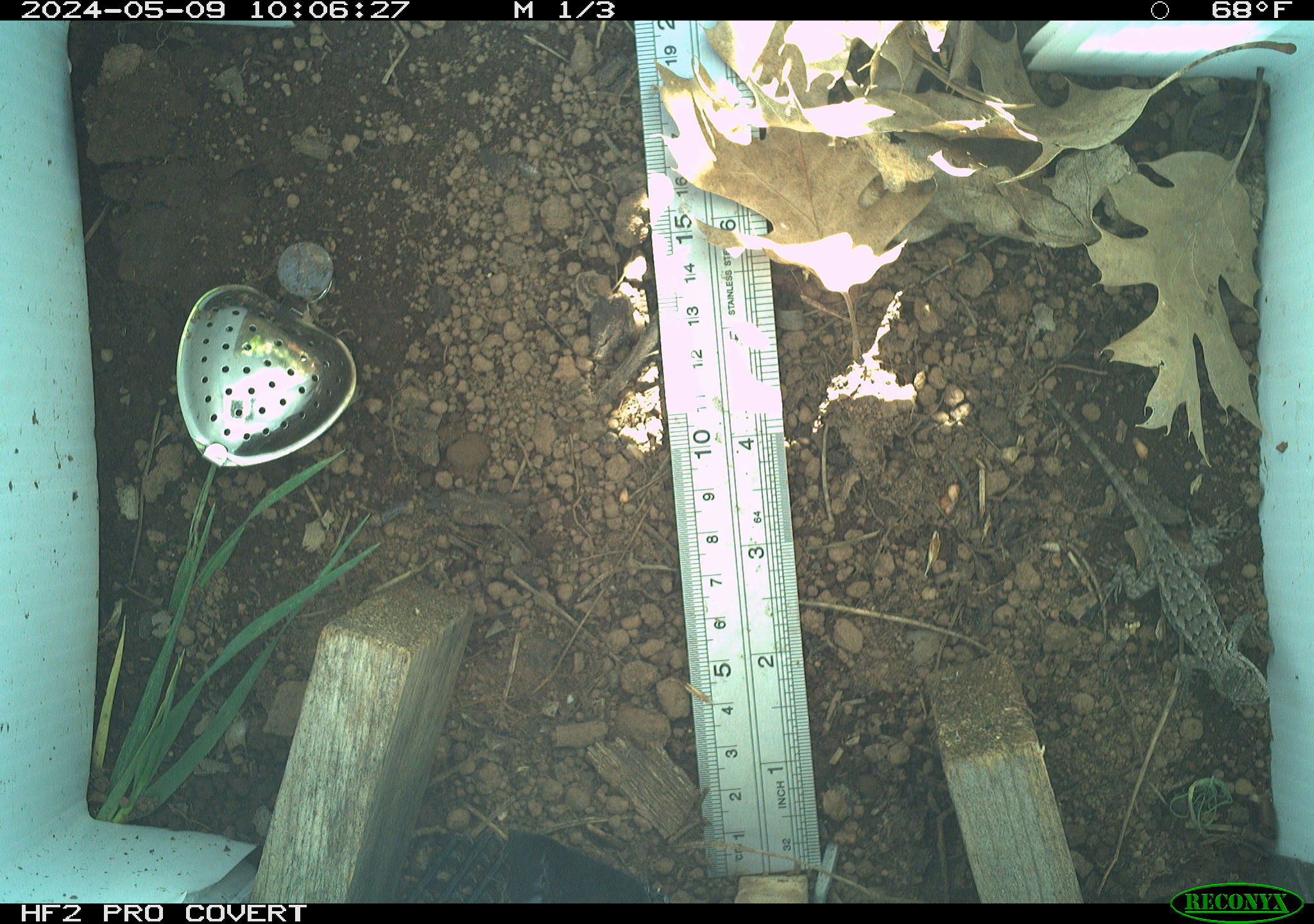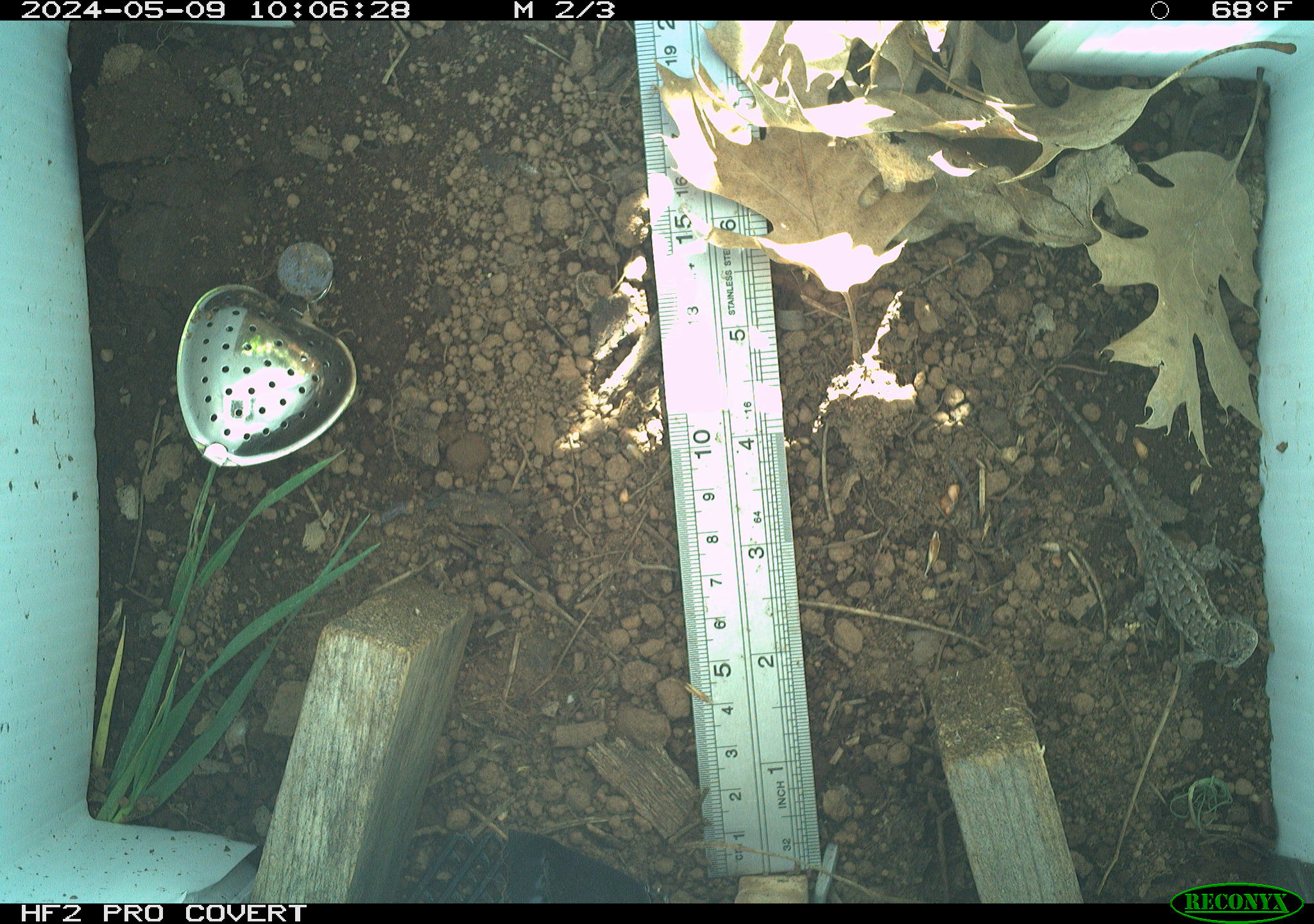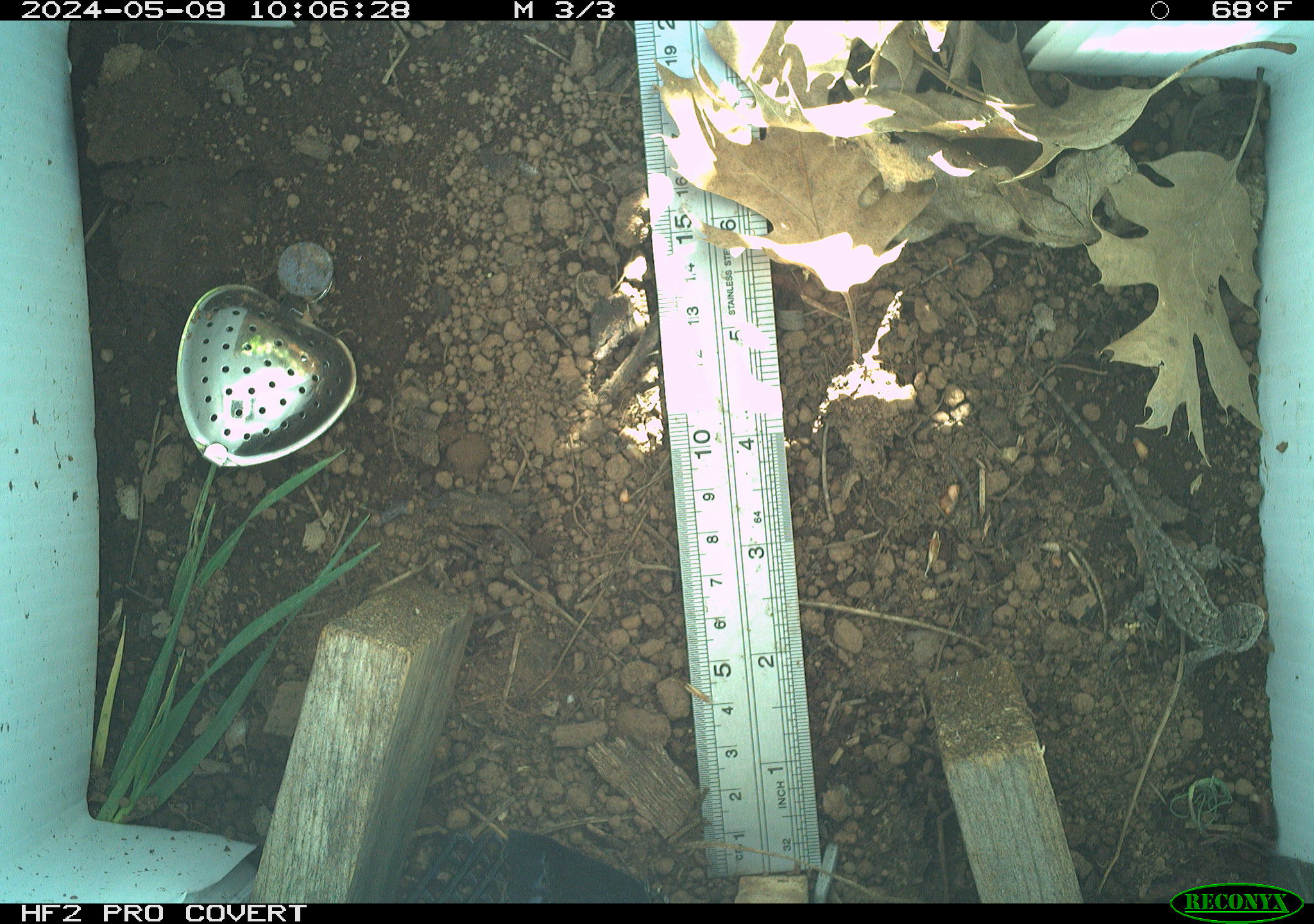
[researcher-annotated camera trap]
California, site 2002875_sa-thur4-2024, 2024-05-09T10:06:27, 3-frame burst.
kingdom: Animalia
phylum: Chordata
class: Reptilia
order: Squamata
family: Phrynosomatidae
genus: Sceloporus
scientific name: Sceloporus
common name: spiny lizards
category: sceloporus species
Sceloporus species (spiny lizards) (Sceloporus).